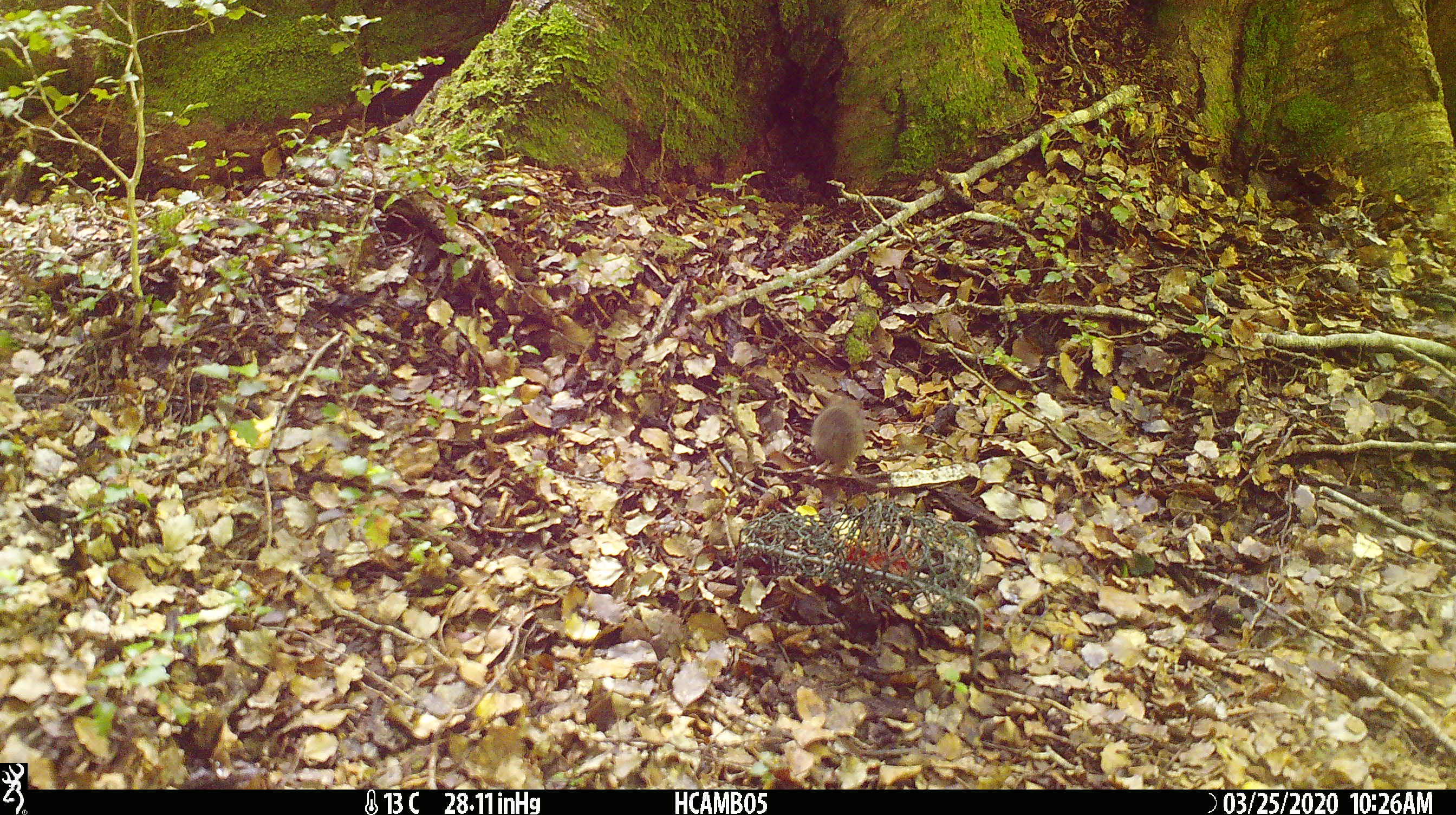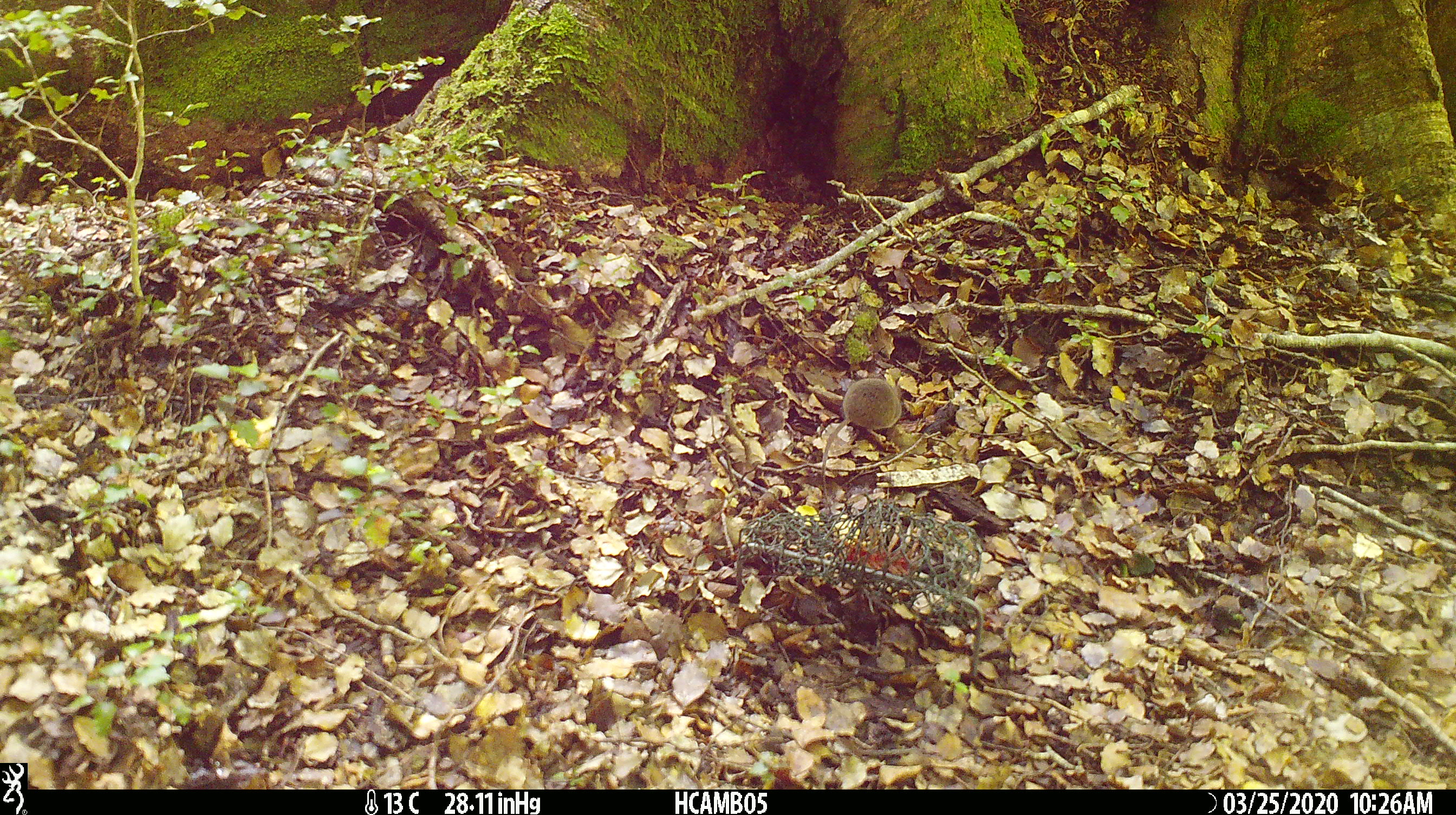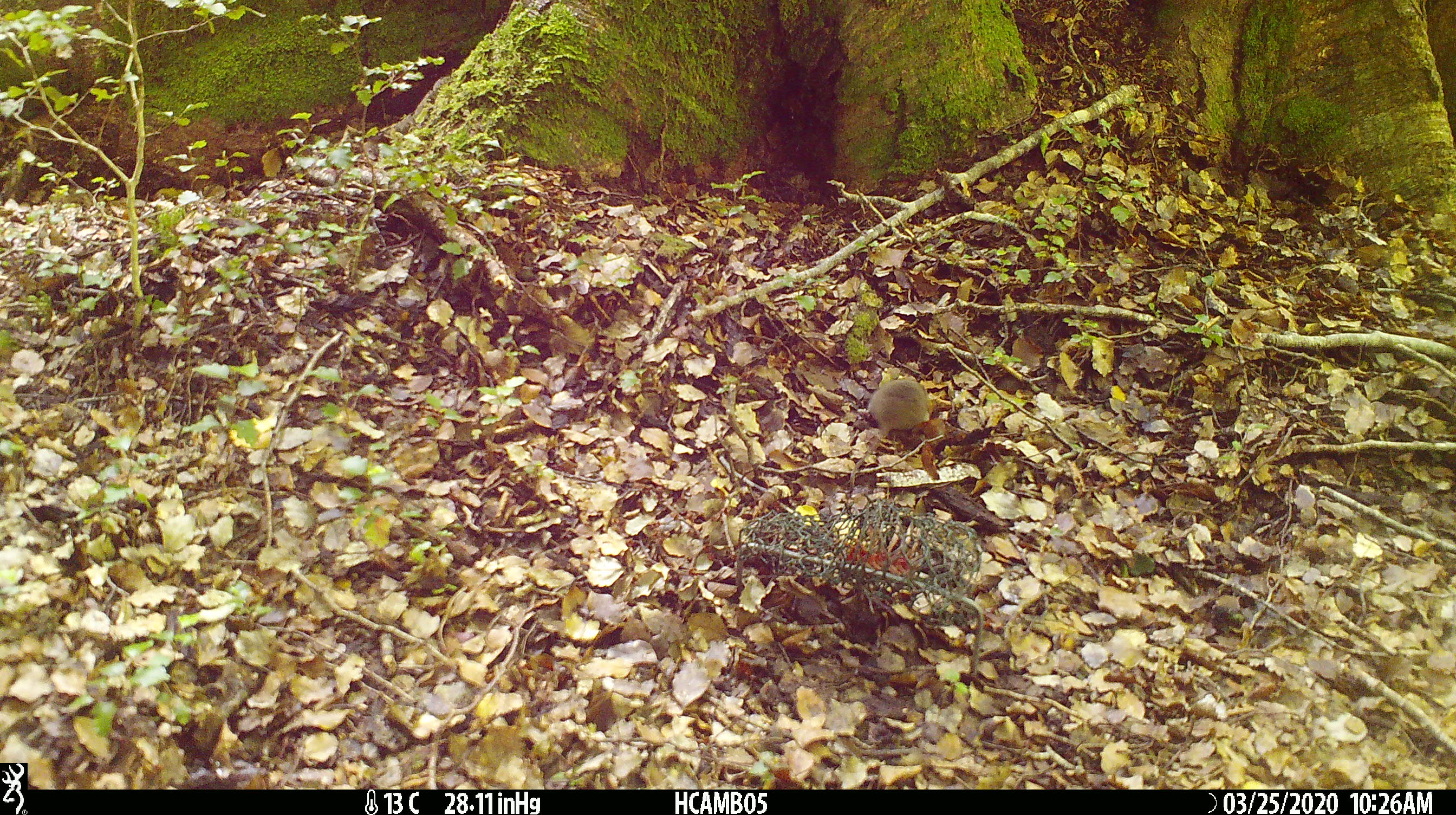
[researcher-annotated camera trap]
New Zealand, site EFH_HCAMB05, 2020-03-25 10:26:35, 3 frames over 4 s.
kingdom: Animalia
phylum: Chordata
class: Mammalia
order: Rodentia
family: Muridae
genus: Mus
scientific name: Mus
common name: mouse